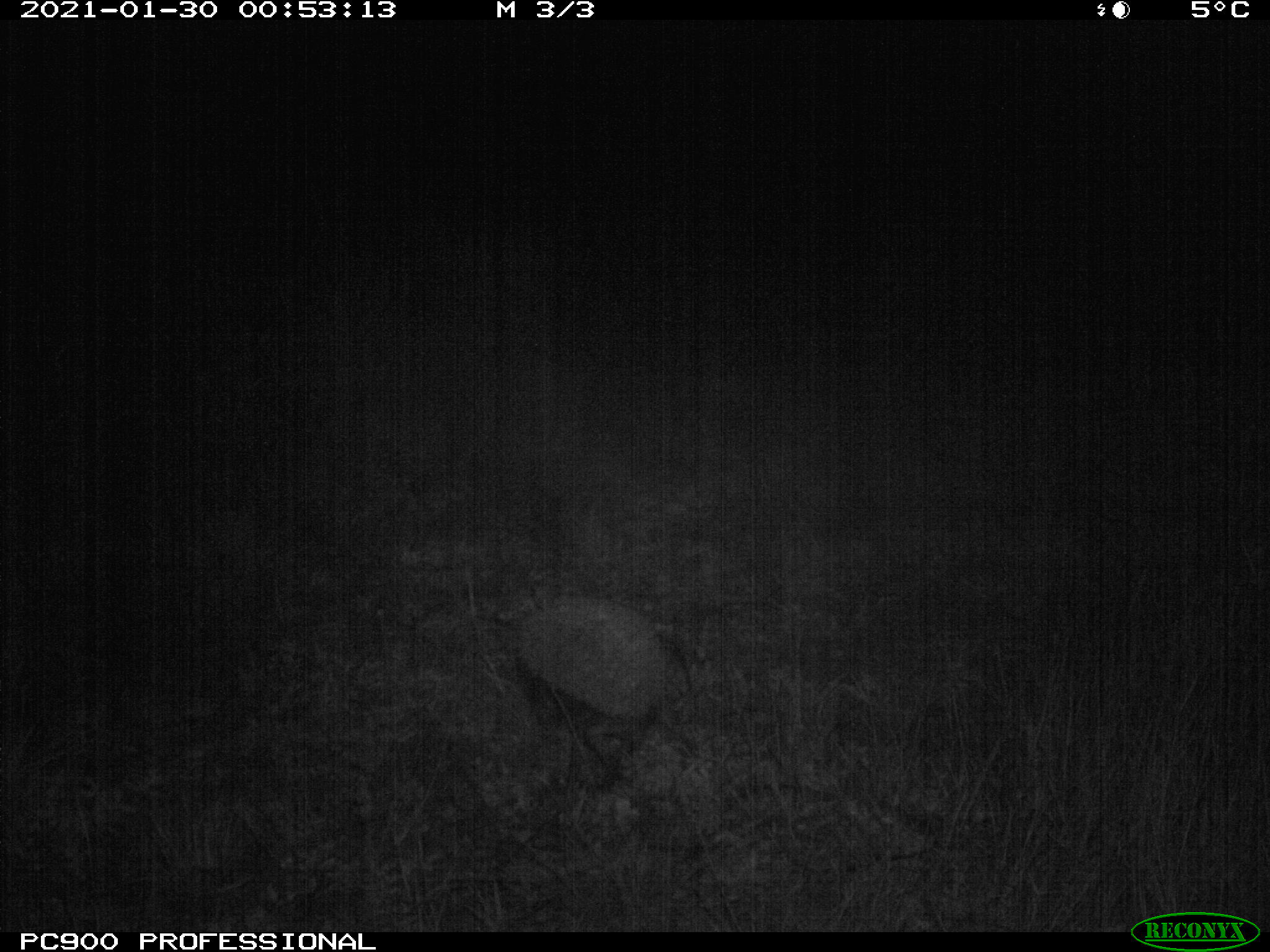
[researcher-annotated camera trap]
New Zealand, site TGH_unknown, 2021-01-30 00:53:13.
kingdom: Animalia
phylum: Chordata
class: Mammalia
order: Eulipotyphla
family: Erinaceidae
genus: Erinaceus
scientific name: Erinaceus europaeus europaeus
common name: european hedgehog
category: hedgehog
Hedgehog (european hedgehog) (Erinaceus europaeus europaeus).